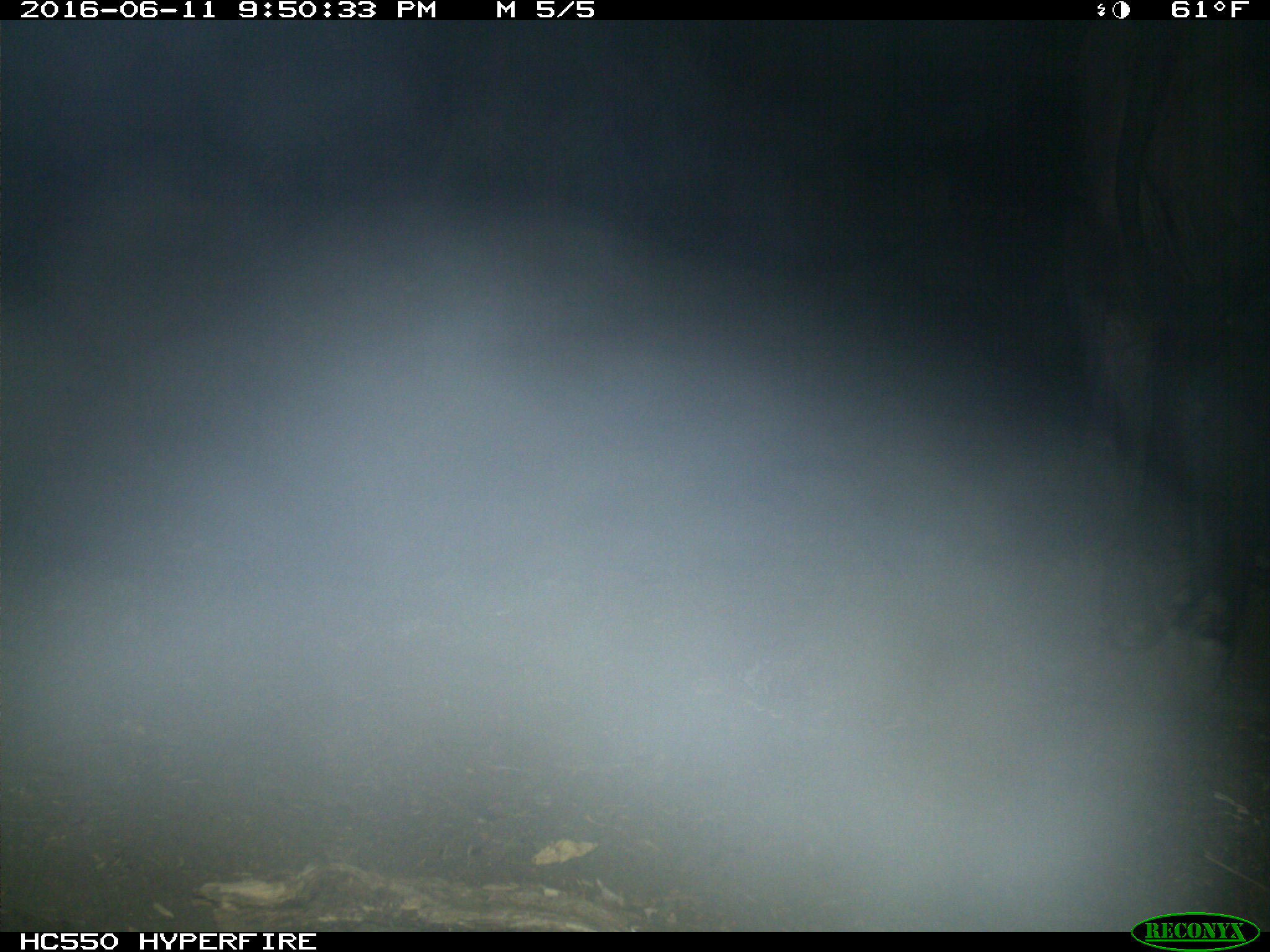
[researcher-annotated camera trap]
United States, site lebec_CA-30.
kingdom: Animalia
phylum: Chordata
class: Mammalia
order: Artiodactyla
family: Bovidae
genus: Bos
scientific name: Bos taurus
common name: domestic cow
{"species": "Bos taurus (domestic cow)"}